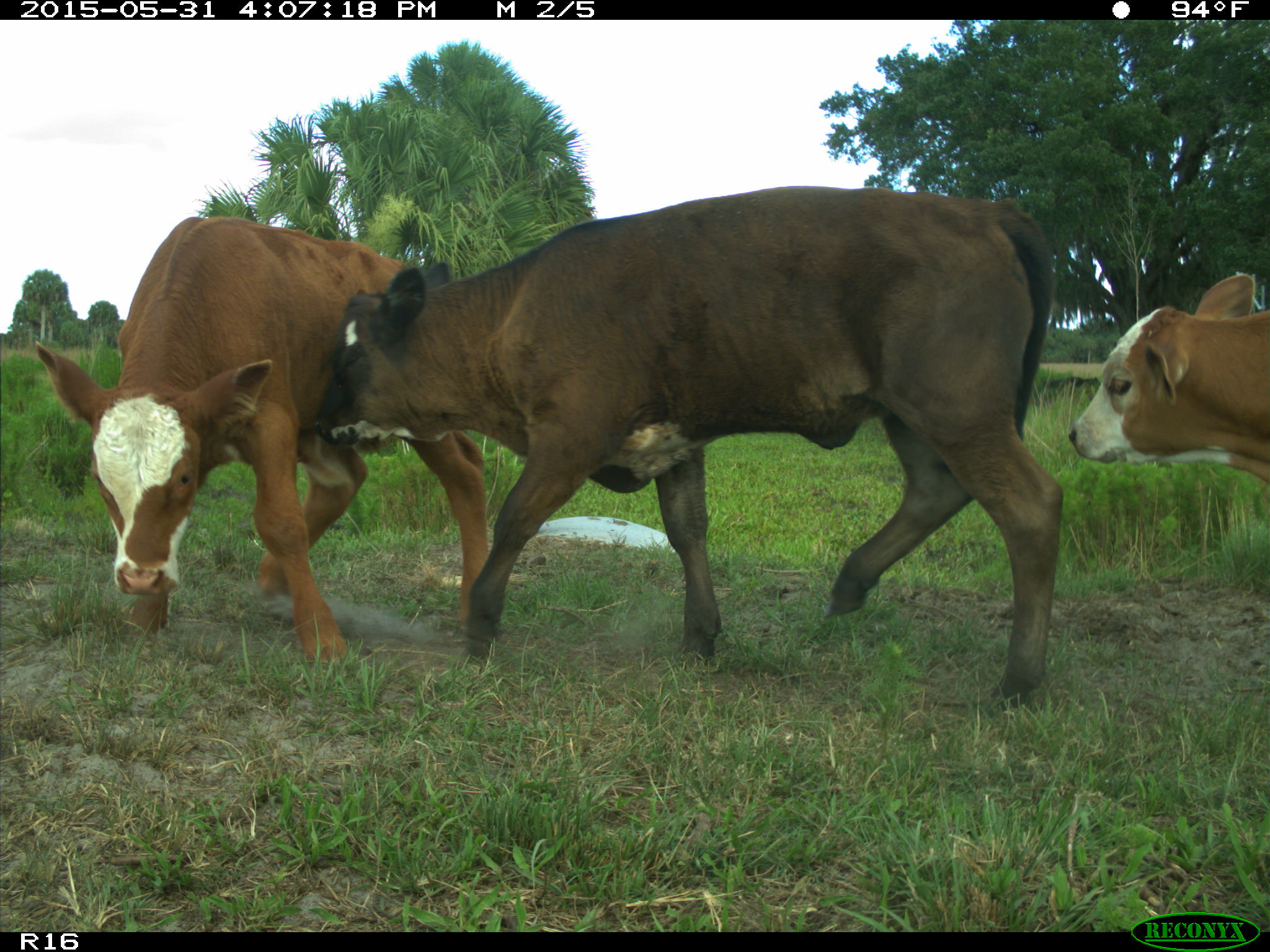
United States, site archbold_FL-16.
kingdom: Animalia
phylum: Chordata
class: Mammalia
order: Artiodactyla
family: Bovidae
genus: Bos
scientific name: Bos taurus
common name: domestic cow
Bos taurus (domestic cow).